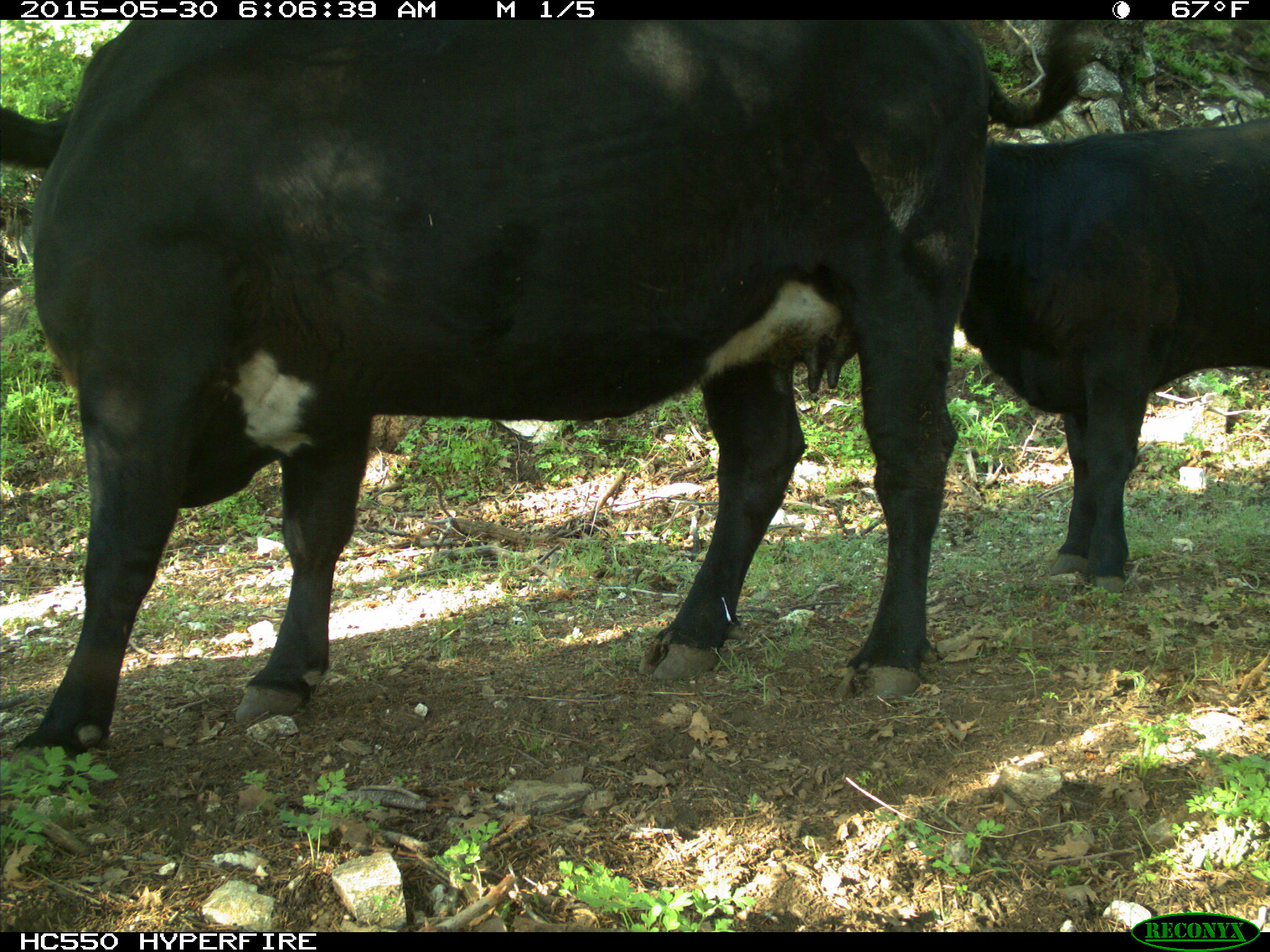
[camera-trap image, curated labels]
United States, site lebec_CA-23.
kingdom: Animalia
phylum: Chordata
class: Mammalia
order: Artiodactyla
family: Bovidae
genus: Bos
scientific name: Bos taurus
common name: domestic cow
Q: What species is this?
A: Bos taurus (domestic cow).